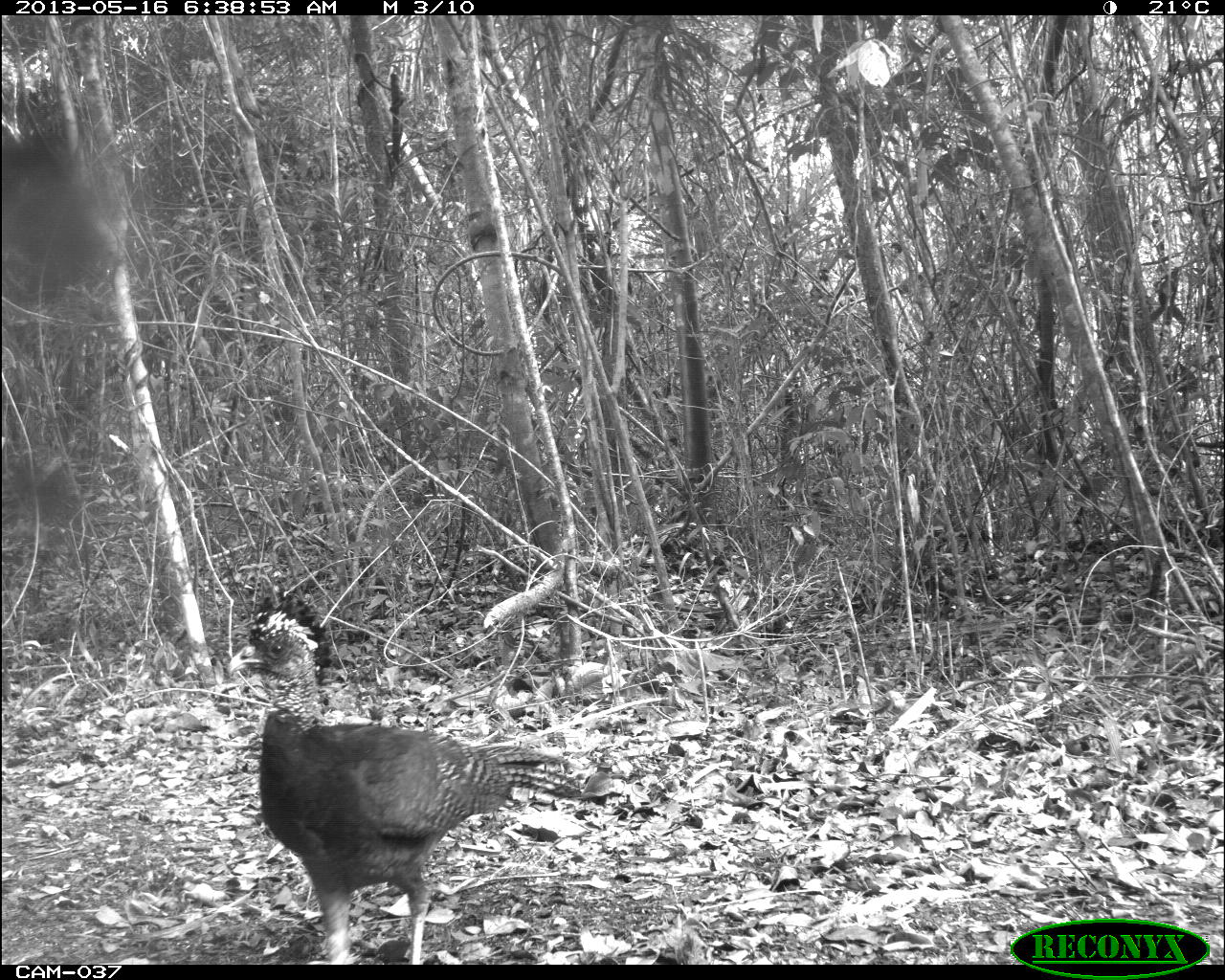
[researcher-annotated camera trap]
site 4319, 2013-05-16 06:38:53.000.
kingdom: Animalia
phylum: Chordata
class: Aves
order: Galliformes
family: Cracidae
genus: Crax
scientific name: Crax rubra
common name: great curassow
Crax rubra (great curassow), count 2.